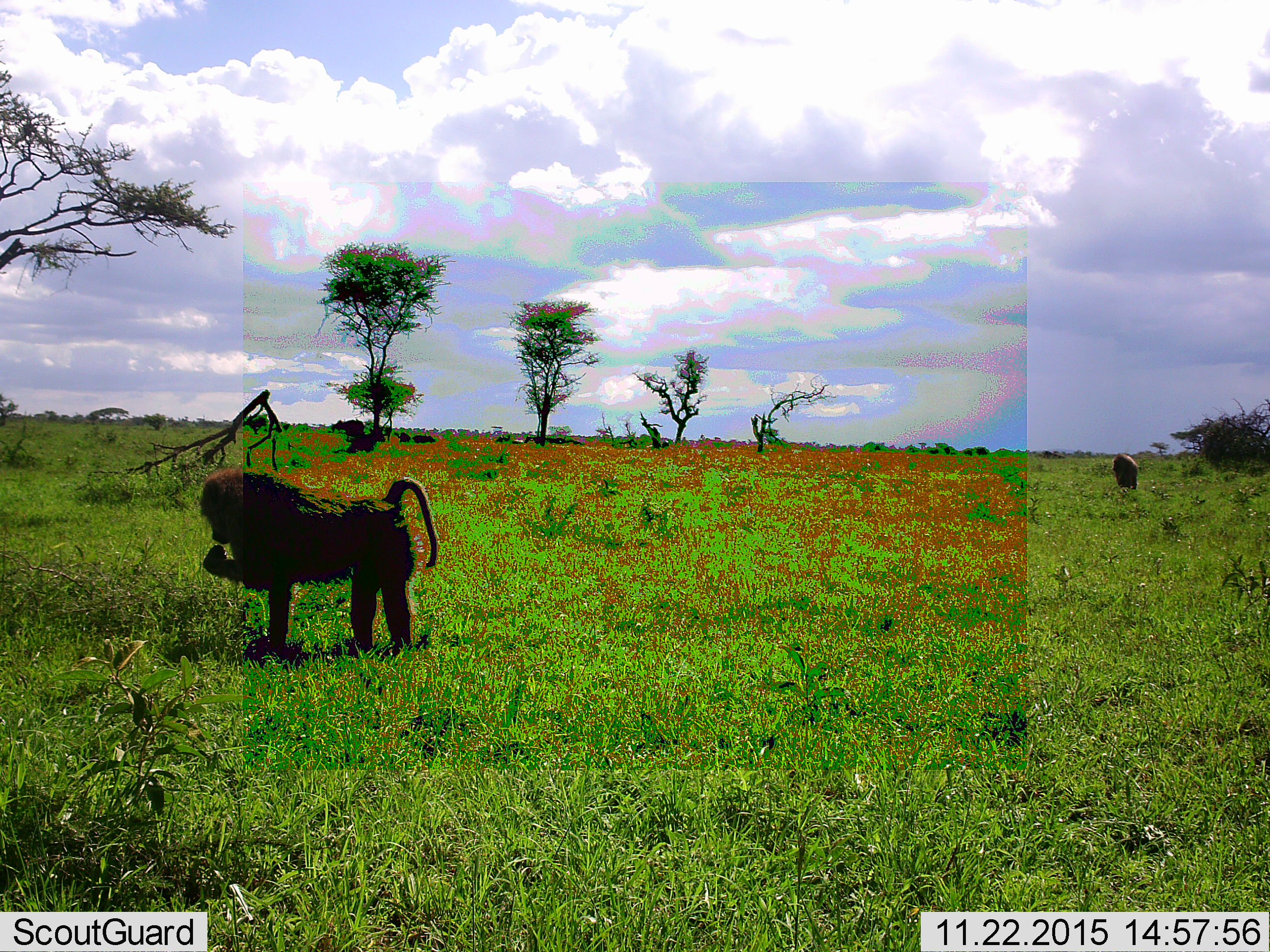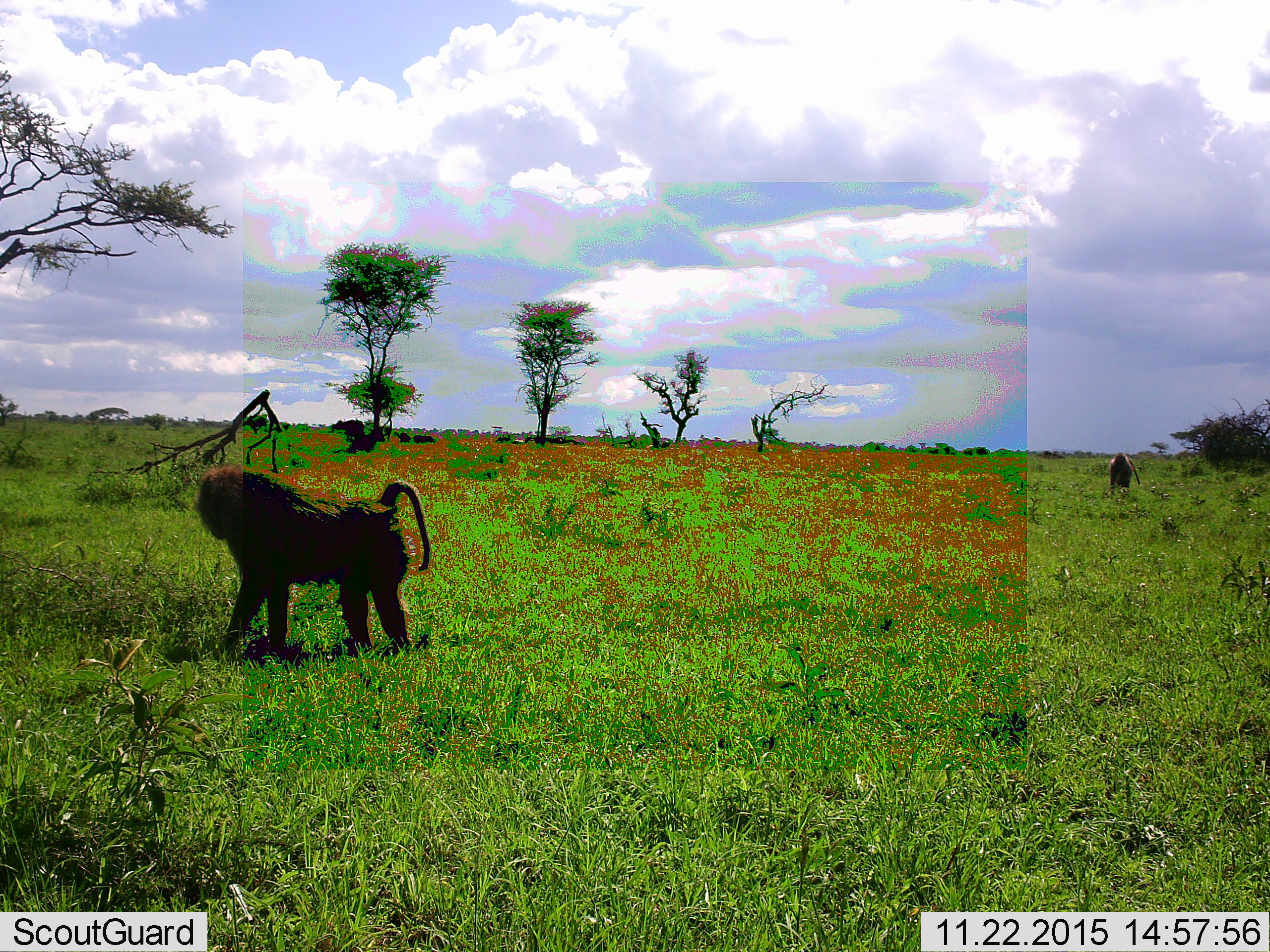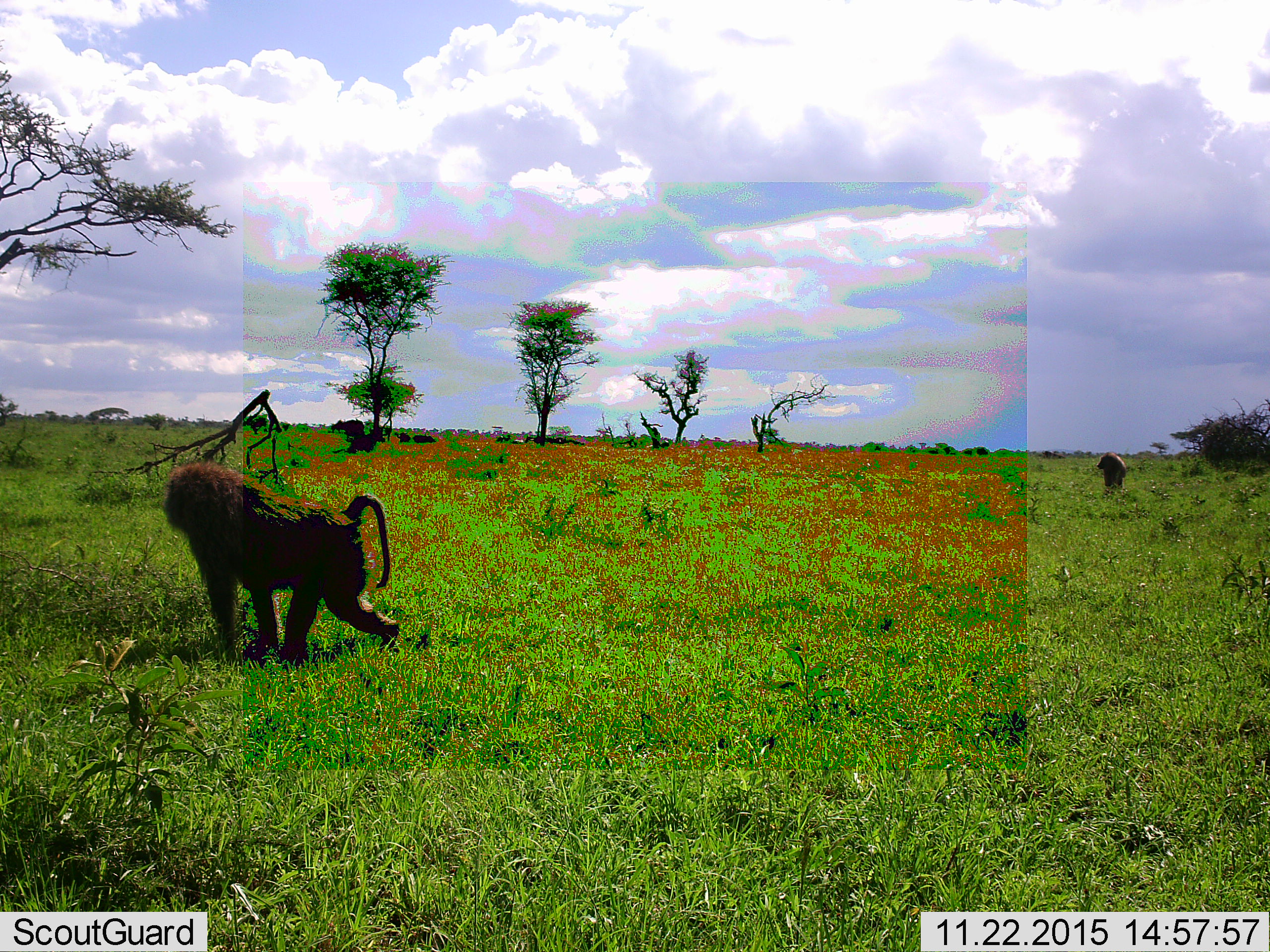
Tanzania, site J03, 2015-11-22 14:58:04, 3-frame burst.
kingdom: Animalia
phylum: Chordata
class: Mammalia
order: Primates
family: Cercopithecidae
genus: Papio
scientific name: Papio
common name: baboon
Baboon (Papio), count 2. Behavior (volunteer vote fractions): standing 38%, resting 0%, moving 50%, interacting 0%. Young present (vote fraction): 0%. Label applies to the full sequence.